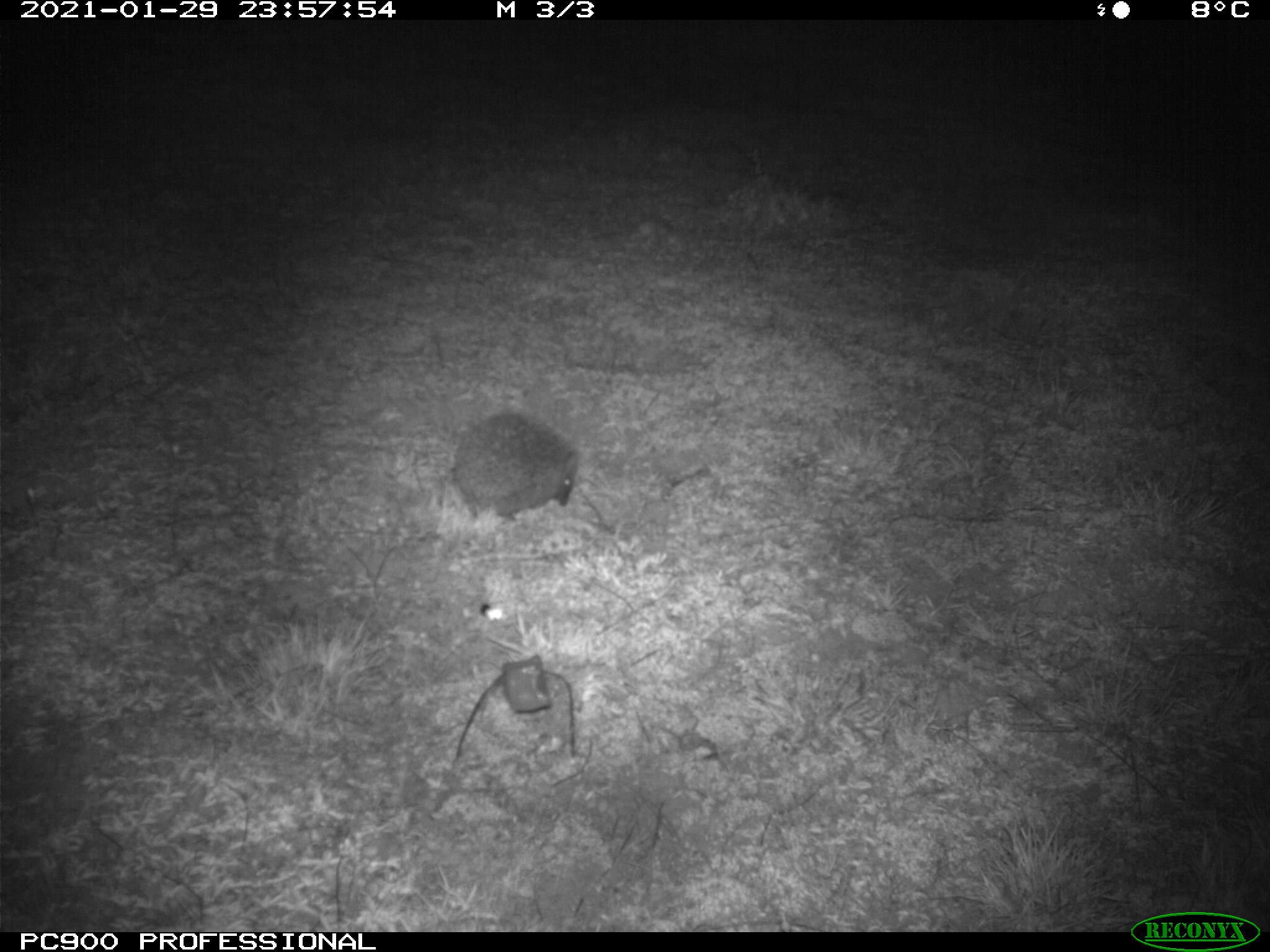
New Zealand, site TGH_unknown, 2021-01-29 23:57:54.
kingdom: Animalia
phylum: Chordata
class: Mammalia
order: Eulipotyphla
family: Erinaceidae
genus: Erinaceus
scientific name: Erinaceus europaeus europaeus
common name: european hedgehog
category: hedgehog